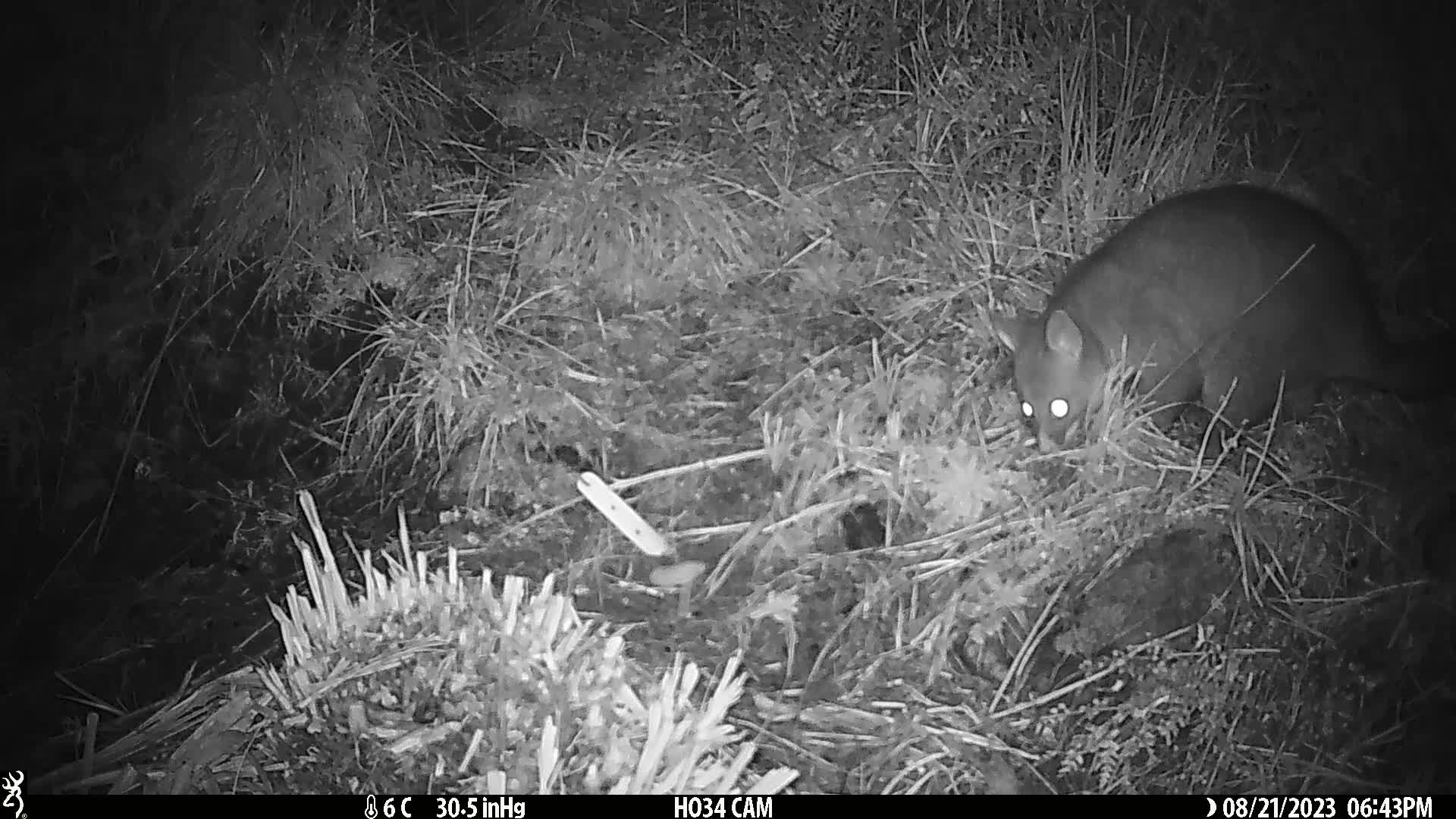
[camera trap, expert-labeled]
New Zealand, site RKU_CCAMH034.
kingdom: Animalia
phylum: Chordata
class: Mammalia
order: Diprotodontia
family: Phalangeridae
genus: Trichosurus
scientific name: Trichosurus vulpecula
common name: common brushtail possum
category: possum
Possum (common brushtail possum) (Trichosurus vulpecula).